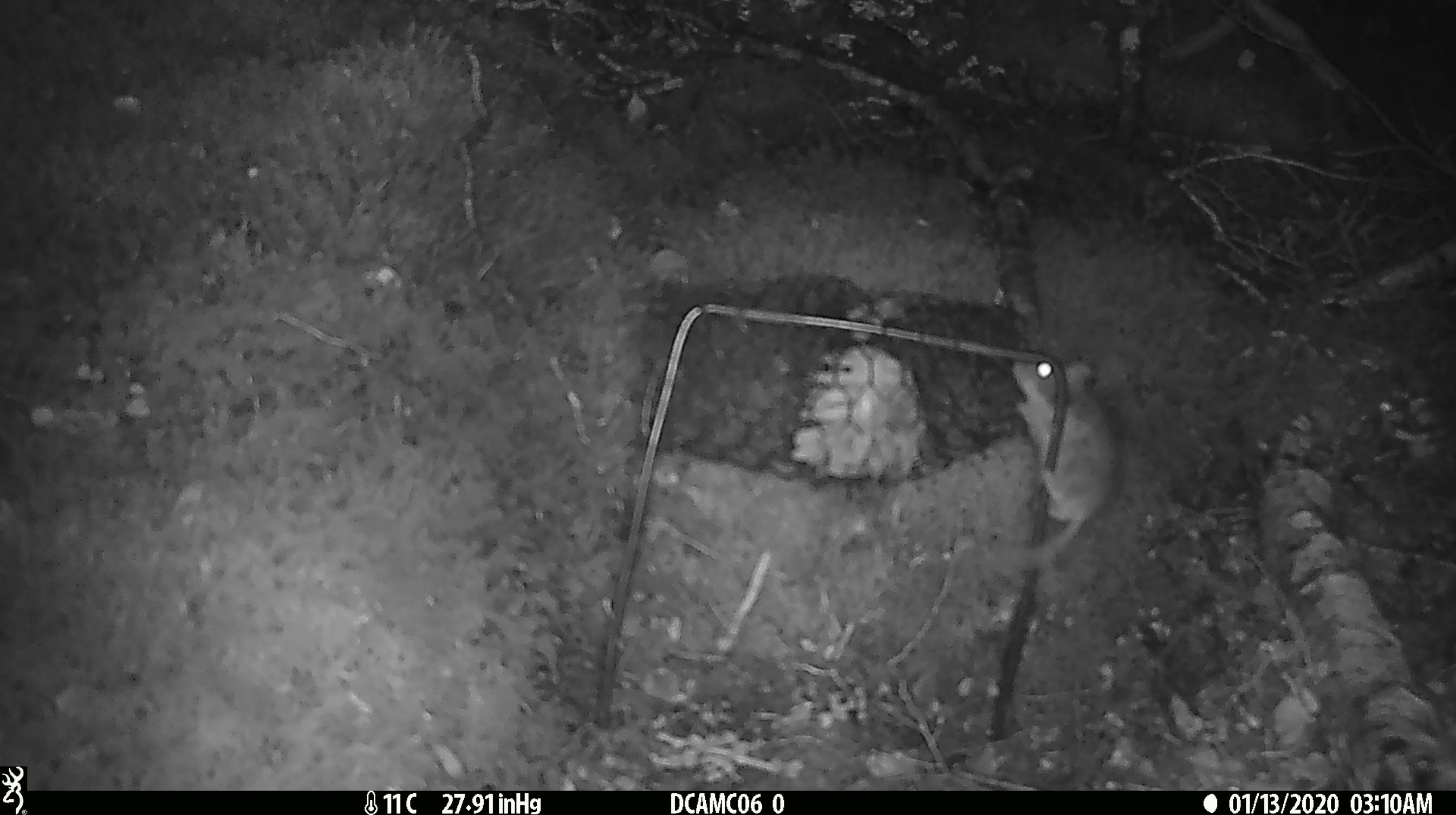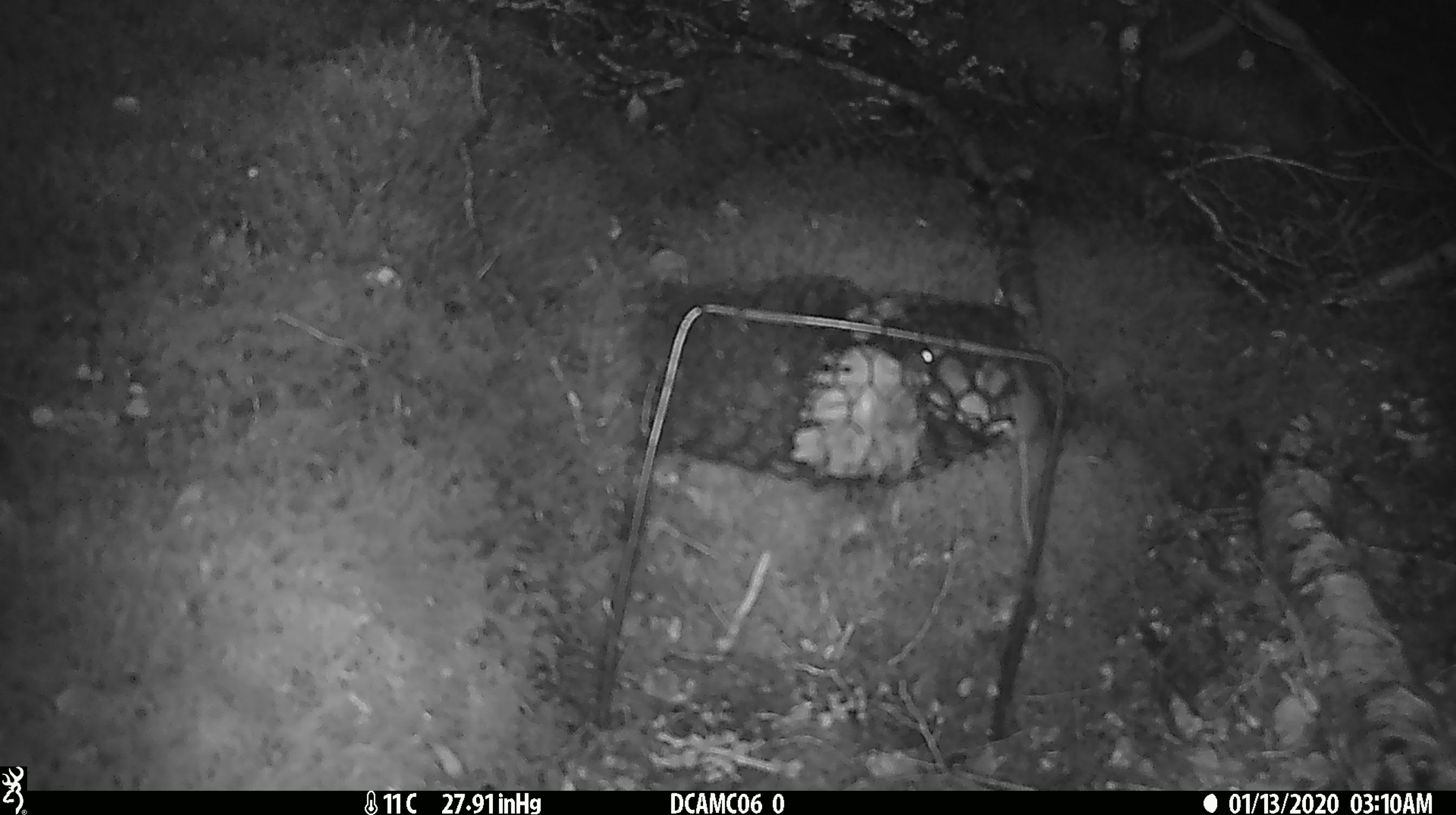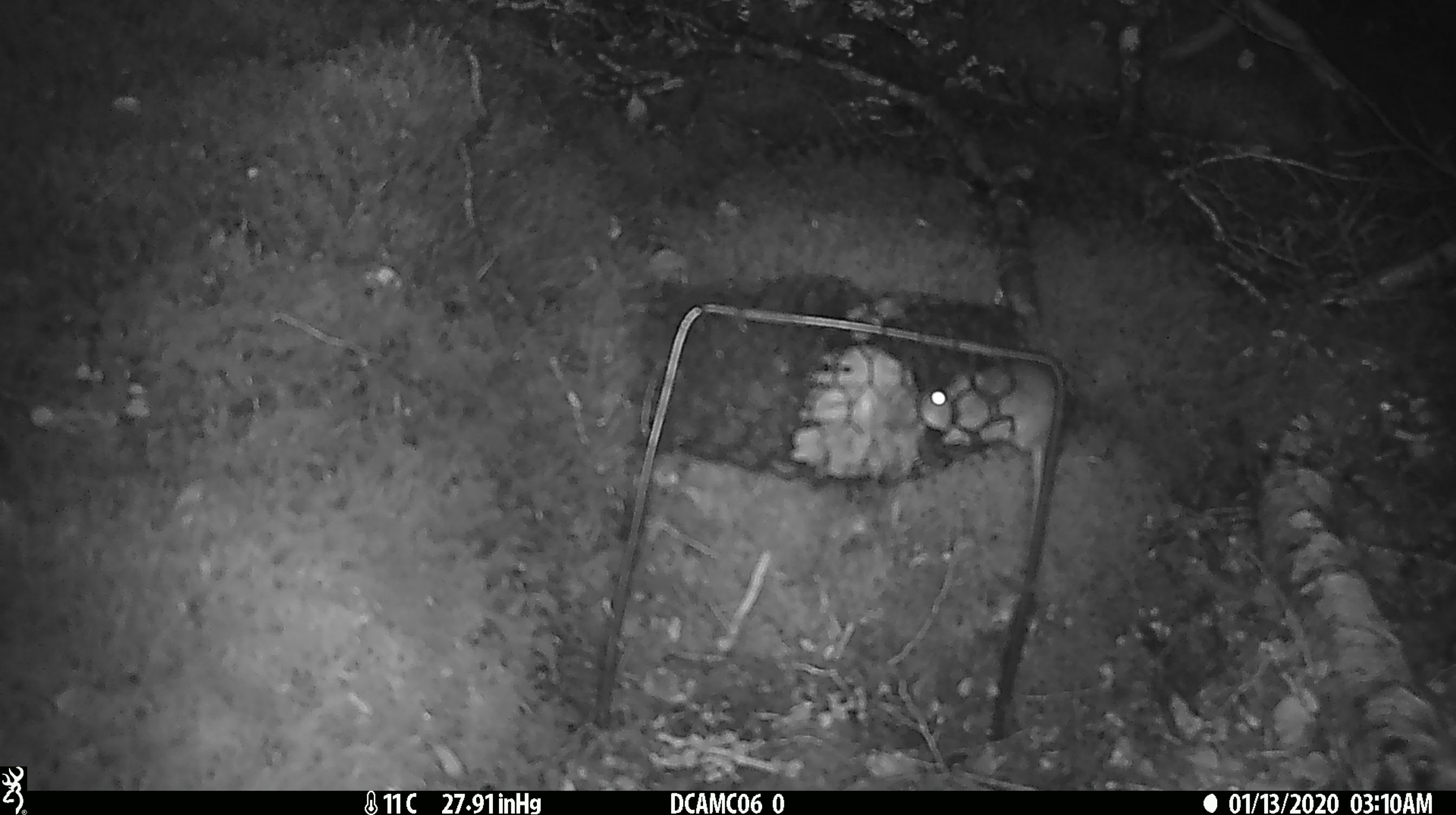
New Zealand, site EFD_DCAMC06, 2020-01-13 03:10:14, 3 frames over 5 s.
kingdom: Animalia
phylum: Chordata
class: Mammalia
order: Rodentia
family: Muridae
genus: Mus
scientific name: Mus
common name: mouse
Mouse (Mus).